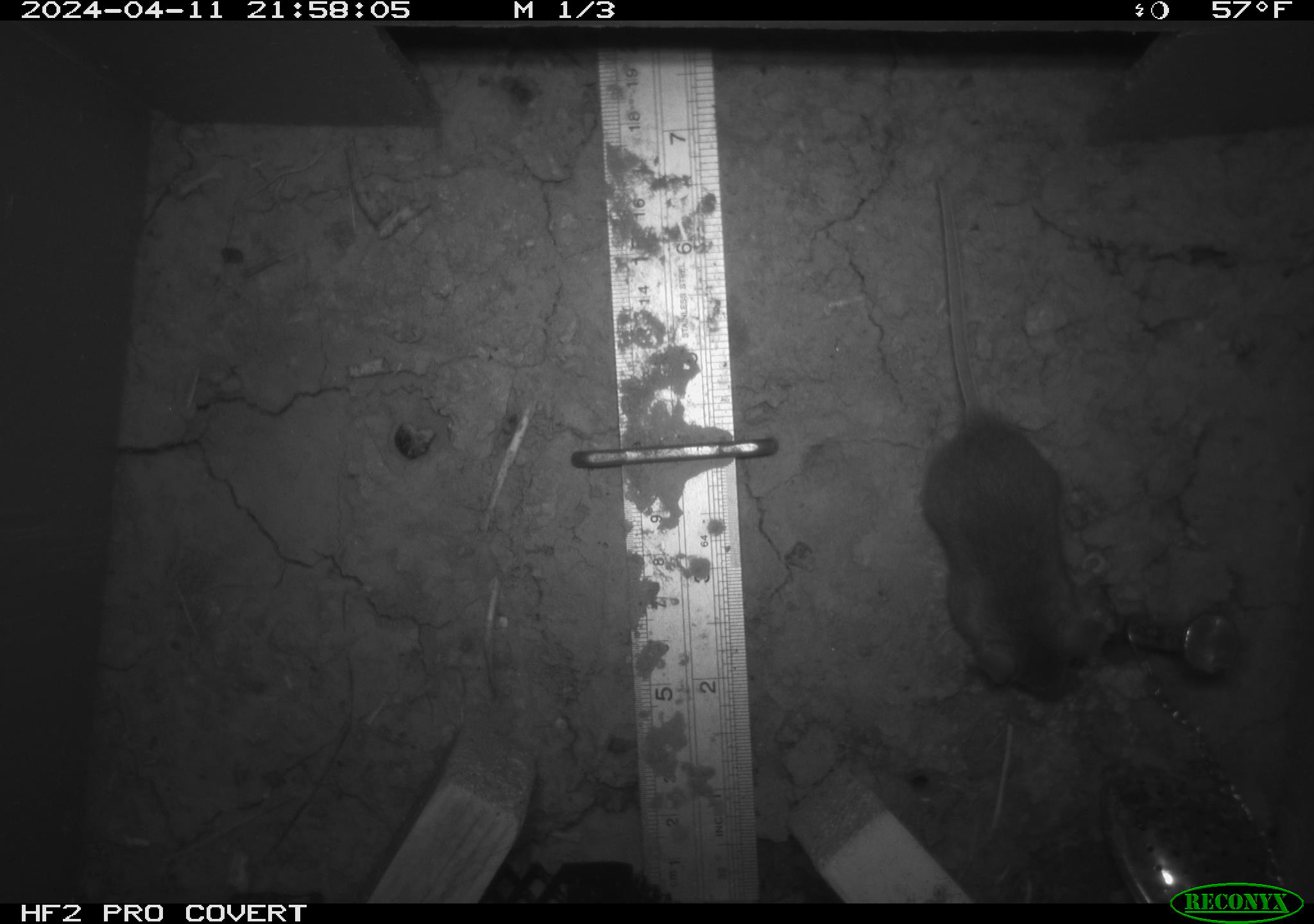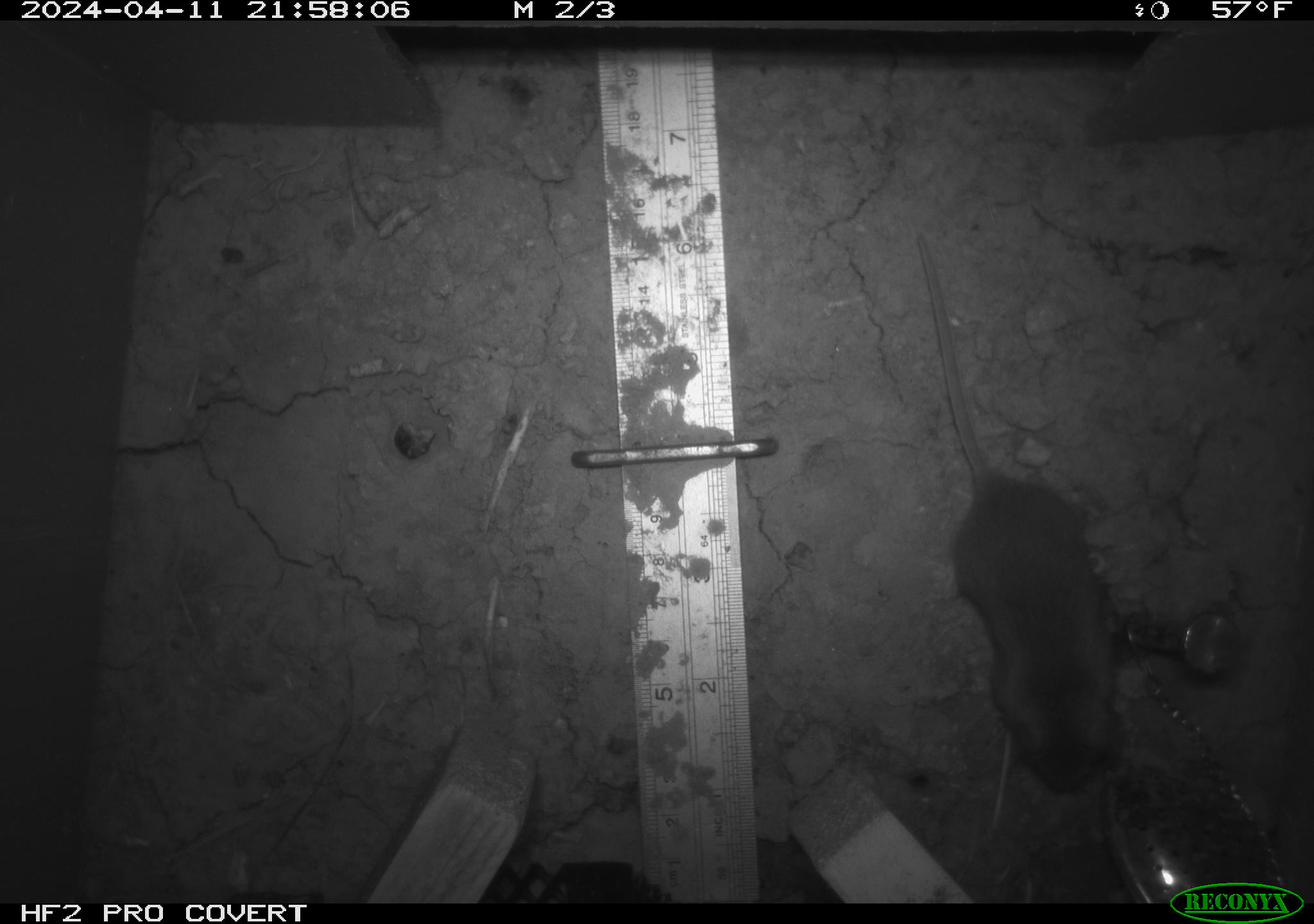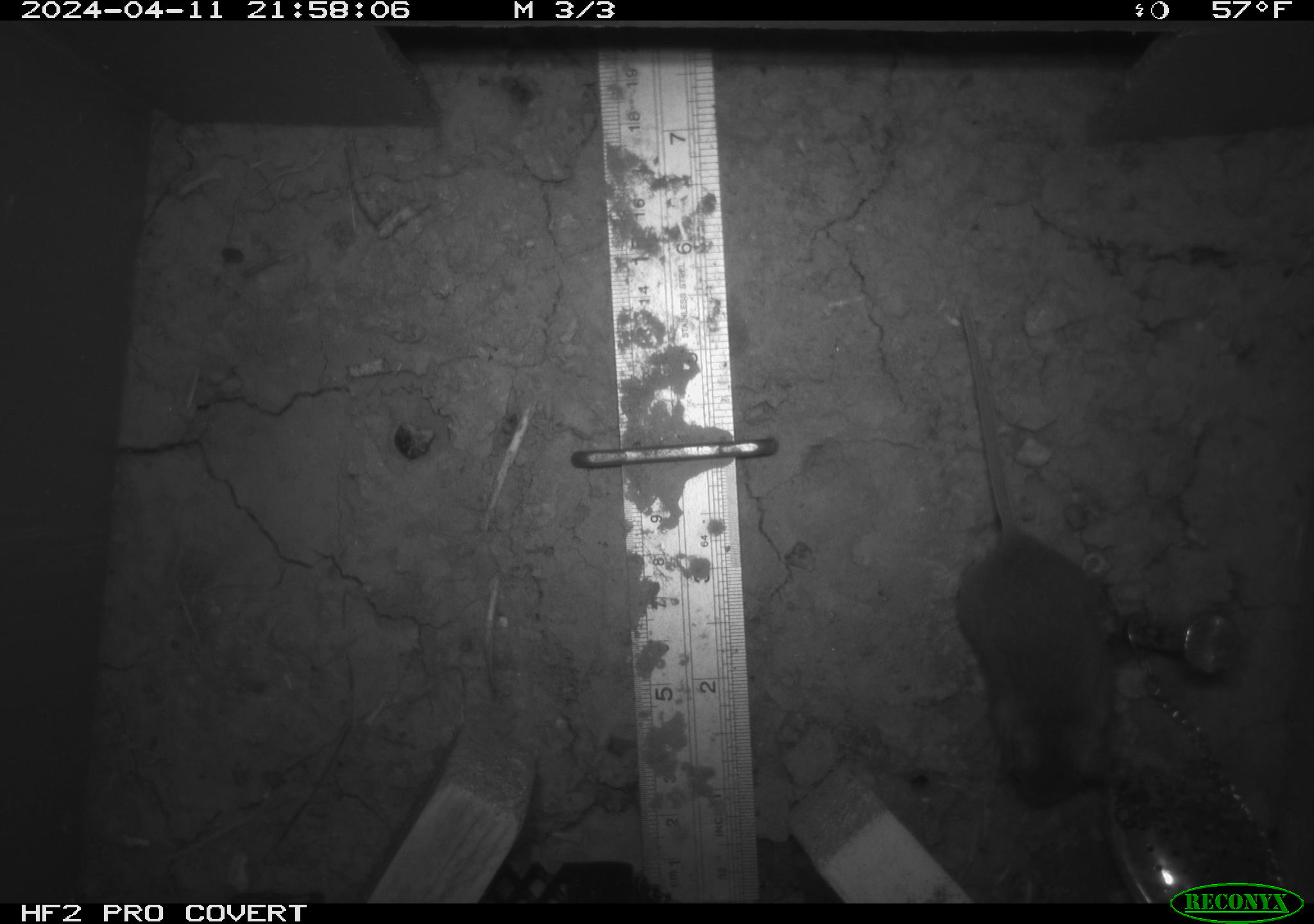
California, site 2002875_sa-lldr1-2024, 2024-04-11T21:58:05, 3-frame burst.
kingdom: Animalia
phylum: Chordata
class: Mammalia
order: Rodentia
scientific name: Rodentia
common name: mouse species